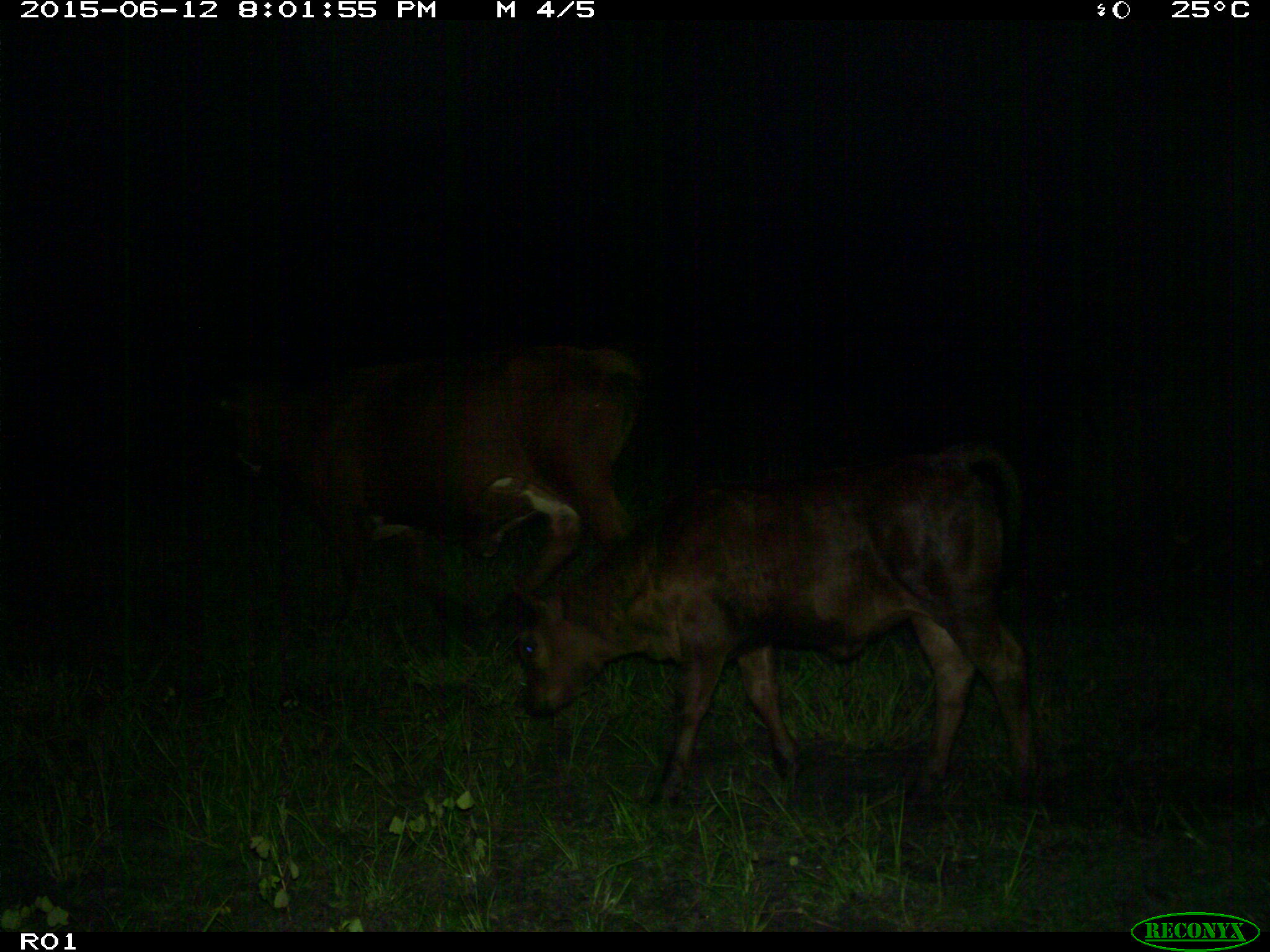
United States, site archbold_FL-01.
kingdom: Animalia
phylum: Chordata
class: Mammalia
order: Artiodactyla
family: Bovidae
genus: Bos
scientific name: Bos taurus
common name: domestic cow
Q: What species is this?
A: Bos taurus (domestic cow).